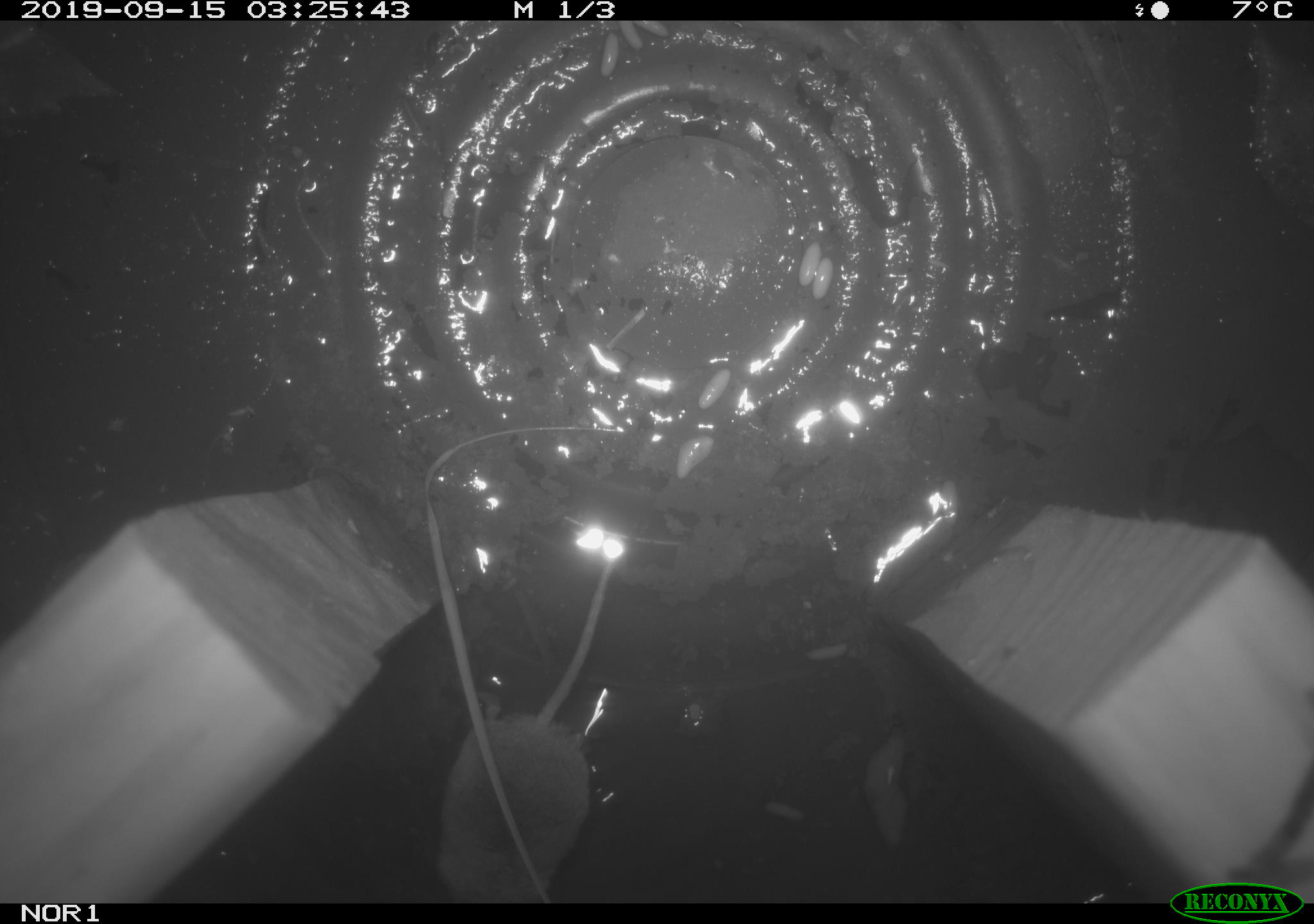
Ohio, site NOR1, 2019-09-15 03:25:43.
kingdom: Animalia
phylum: Chordata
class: Mammalia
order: Eulipotyphla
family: Soricidae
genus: Sorex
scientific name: Sorex cinereus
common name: masked shrew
Masked shrew (Sorex cinereus).